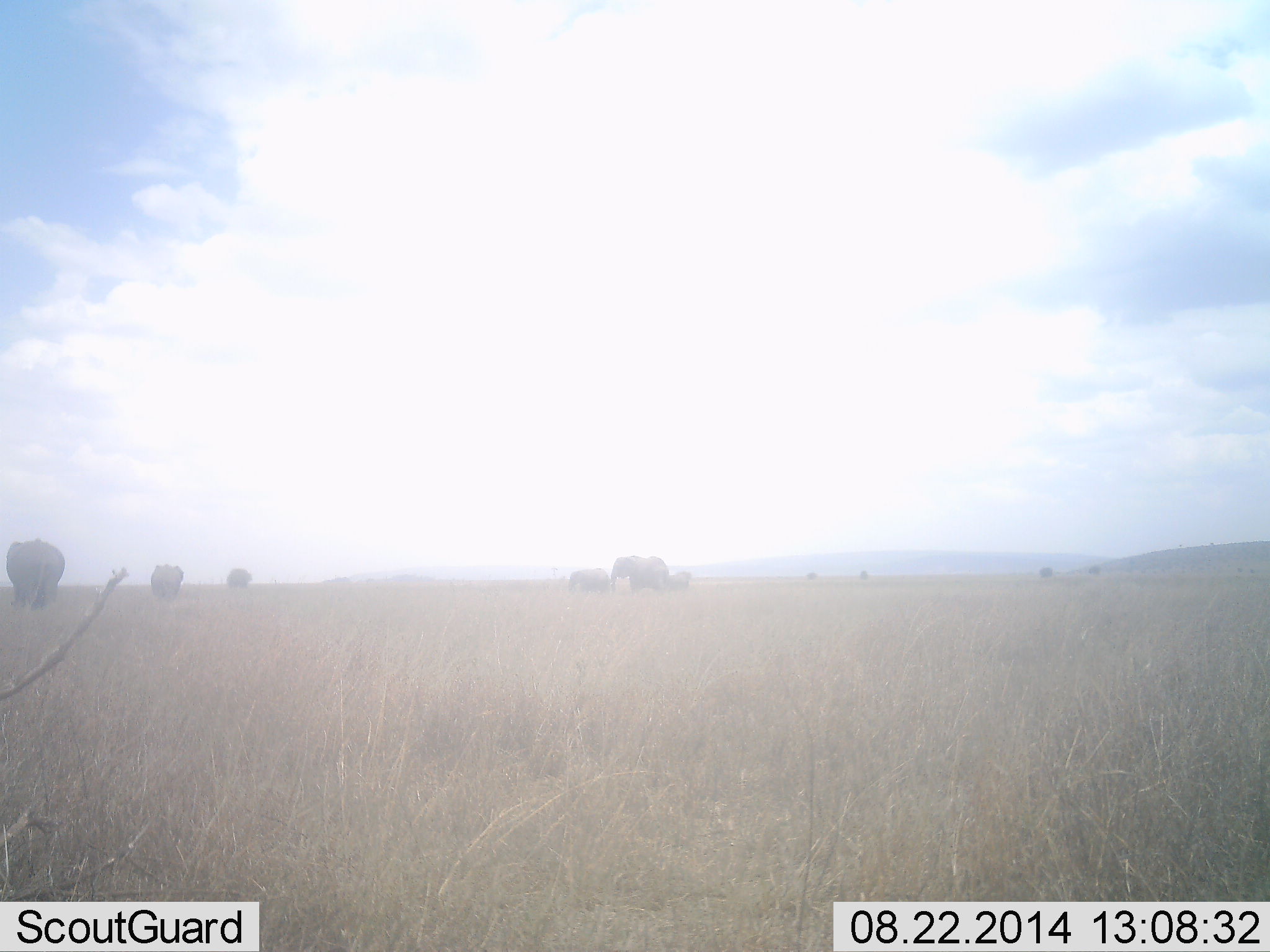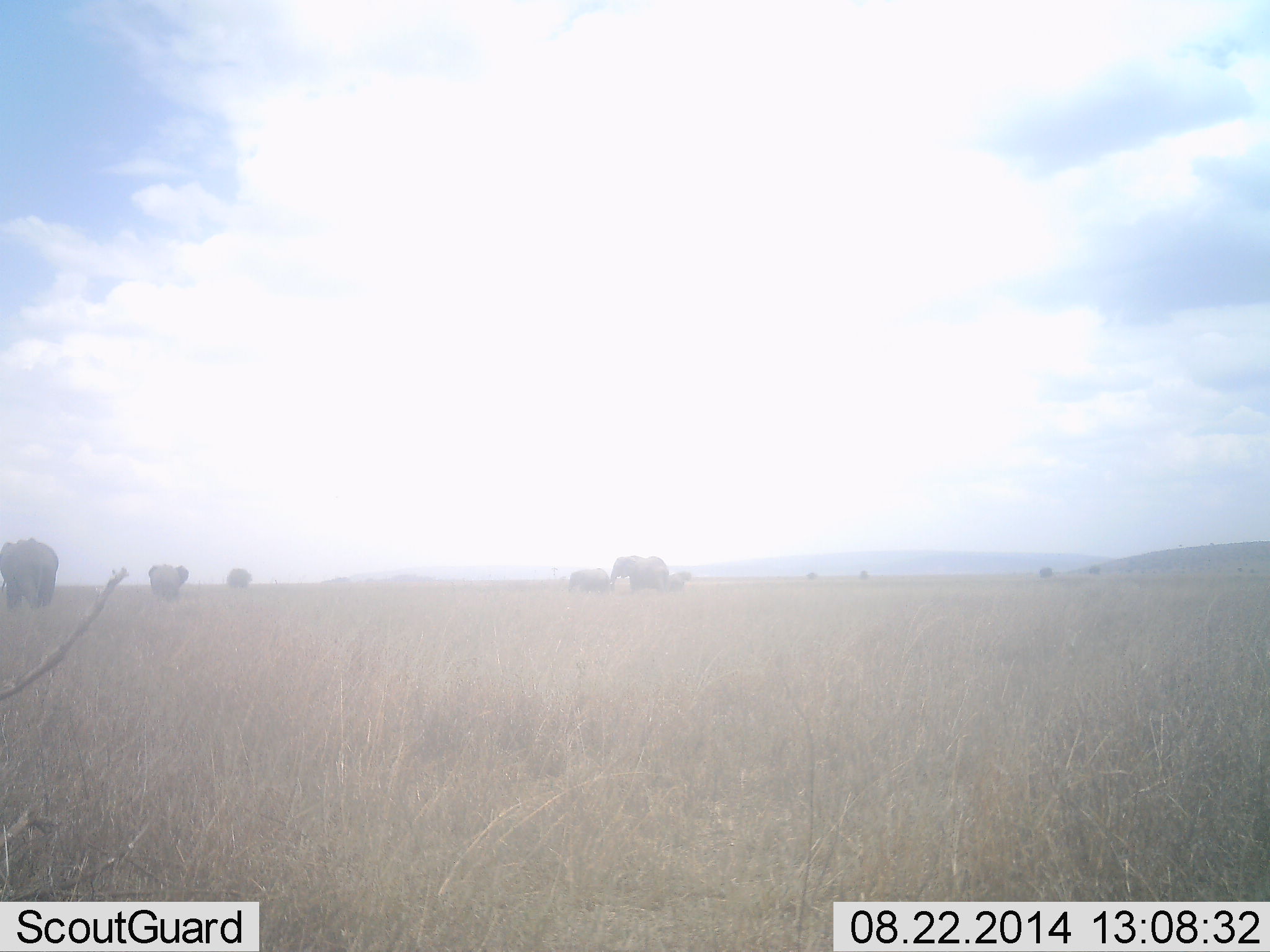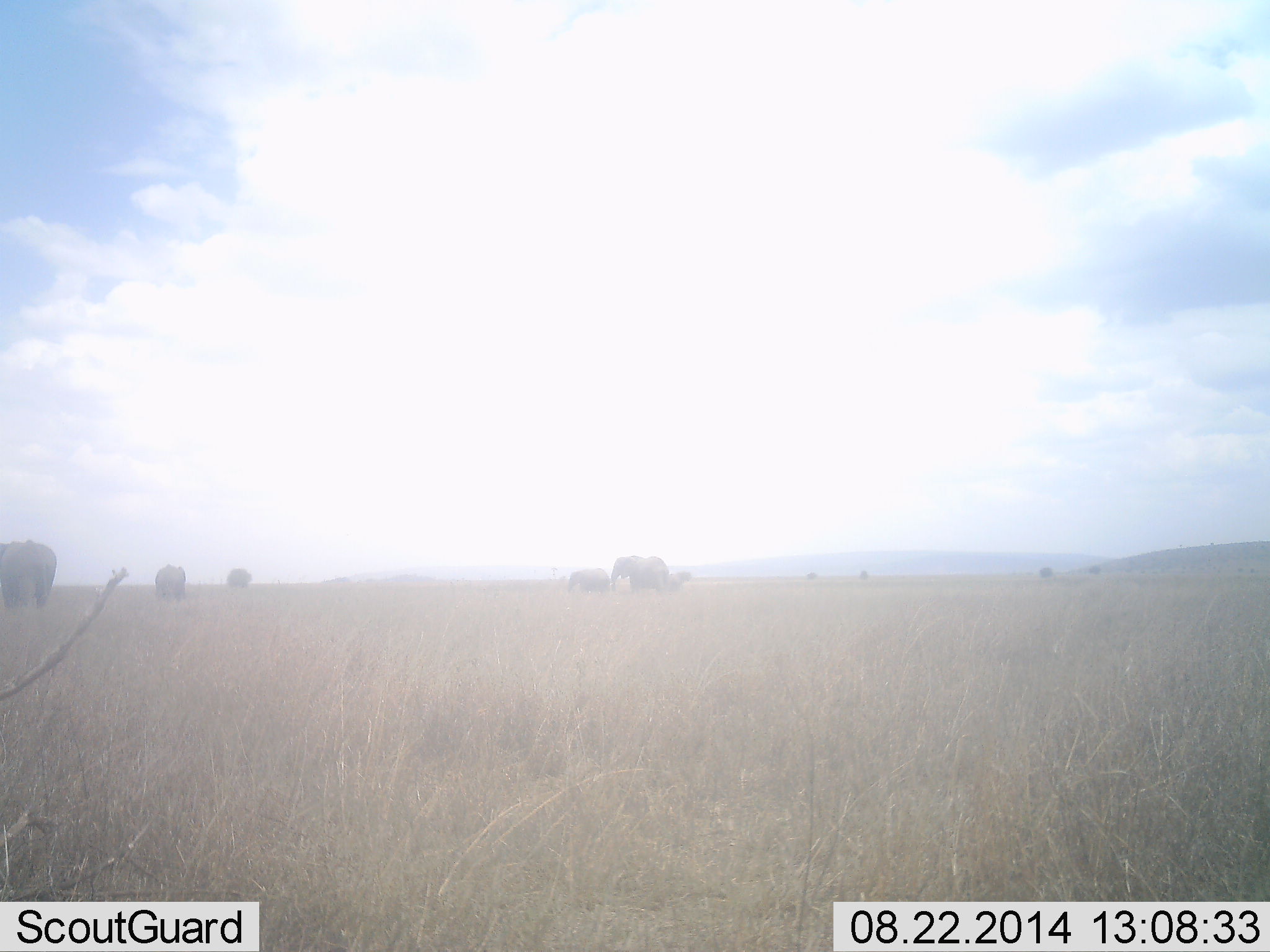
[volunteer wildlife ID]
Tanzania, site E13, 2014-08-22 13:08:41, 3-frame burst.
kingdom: Animalia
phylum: Chordata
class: Mammalia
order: Proboscidea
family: Elephantidae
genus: Loxodonta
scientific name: Loxodonta africana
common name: african bush elephant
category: elephant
Elephant (african bush elephant) (Loxodonta africana), count 6. Behavior (volunteer vote fractions): standing 100%, resting 10%, moving 50%, interacting 0%. Young present (vote fraction): 30%. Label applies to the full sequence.